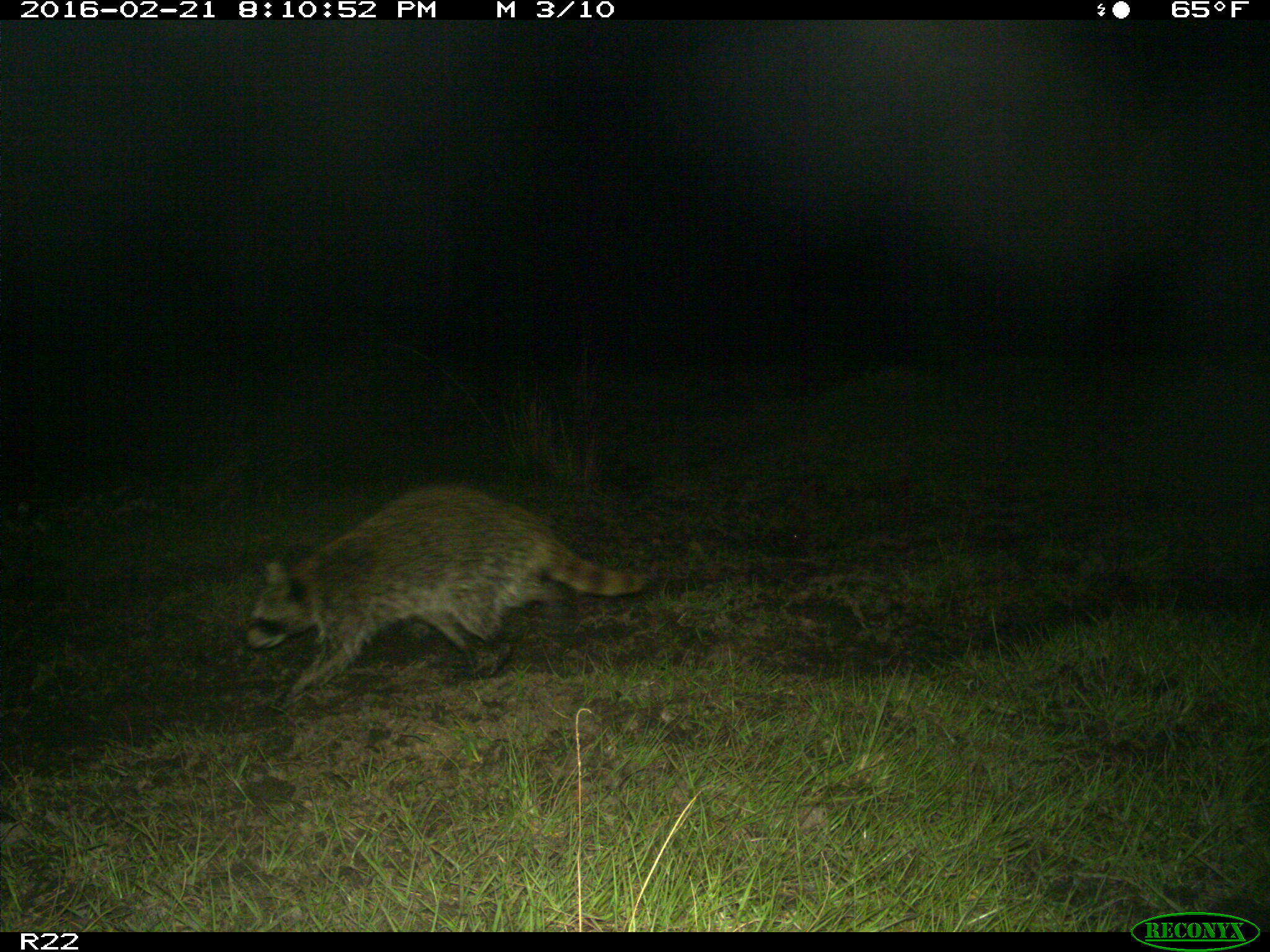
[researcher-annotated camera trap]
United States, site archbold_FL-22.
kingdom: Animalia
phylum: Chordata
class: Mammalia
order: Carnivora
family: Procyonidae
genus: Procyon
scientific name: Procyon lotor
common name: common raccoon